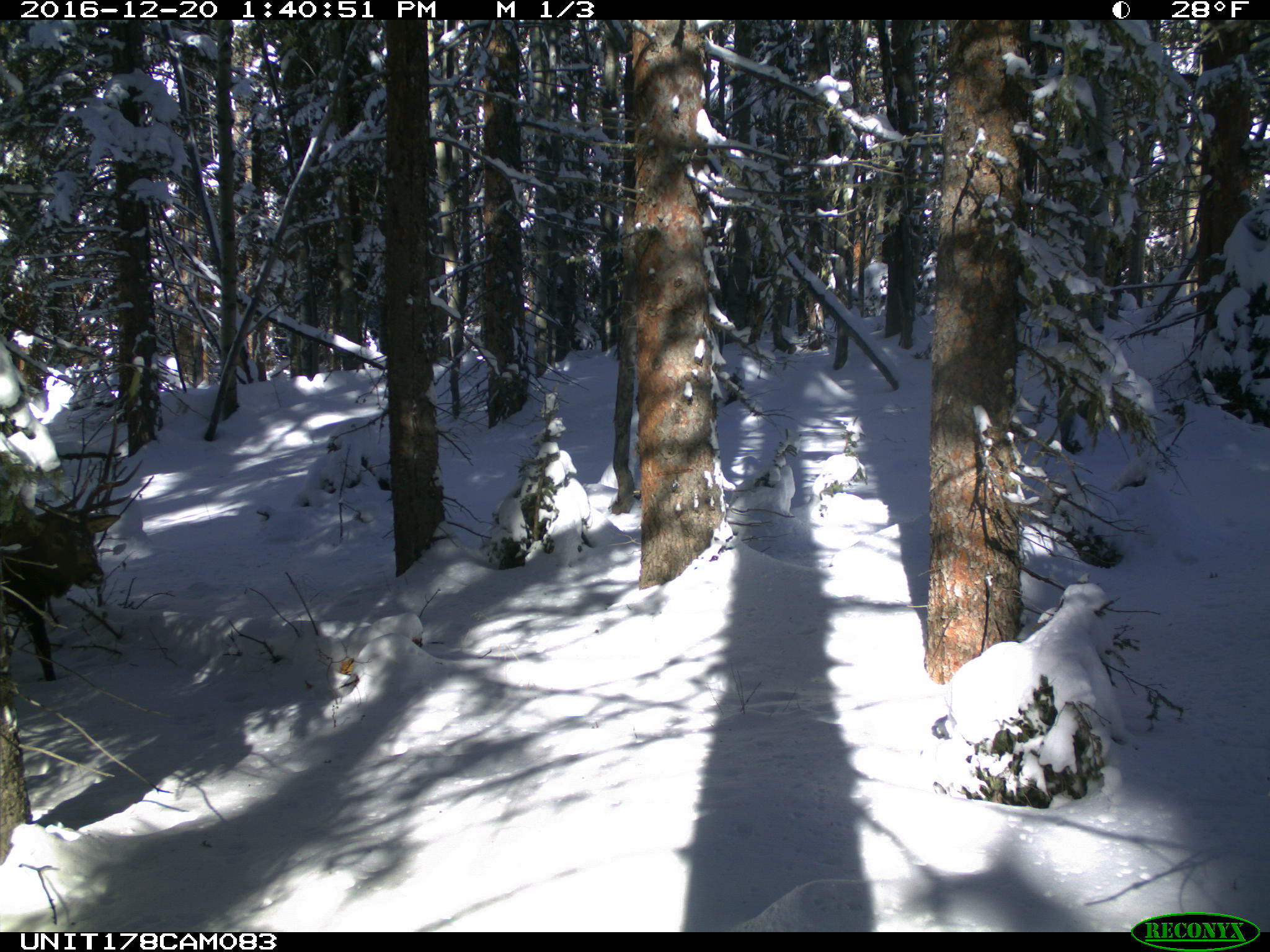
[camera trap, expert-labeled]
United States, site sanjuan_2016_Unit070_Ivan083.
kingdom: Animalia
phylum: Chordata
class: Mammalia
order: Artiodactyla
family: Cervidae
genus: Cervus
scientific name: Cervus elaphus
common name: red deer